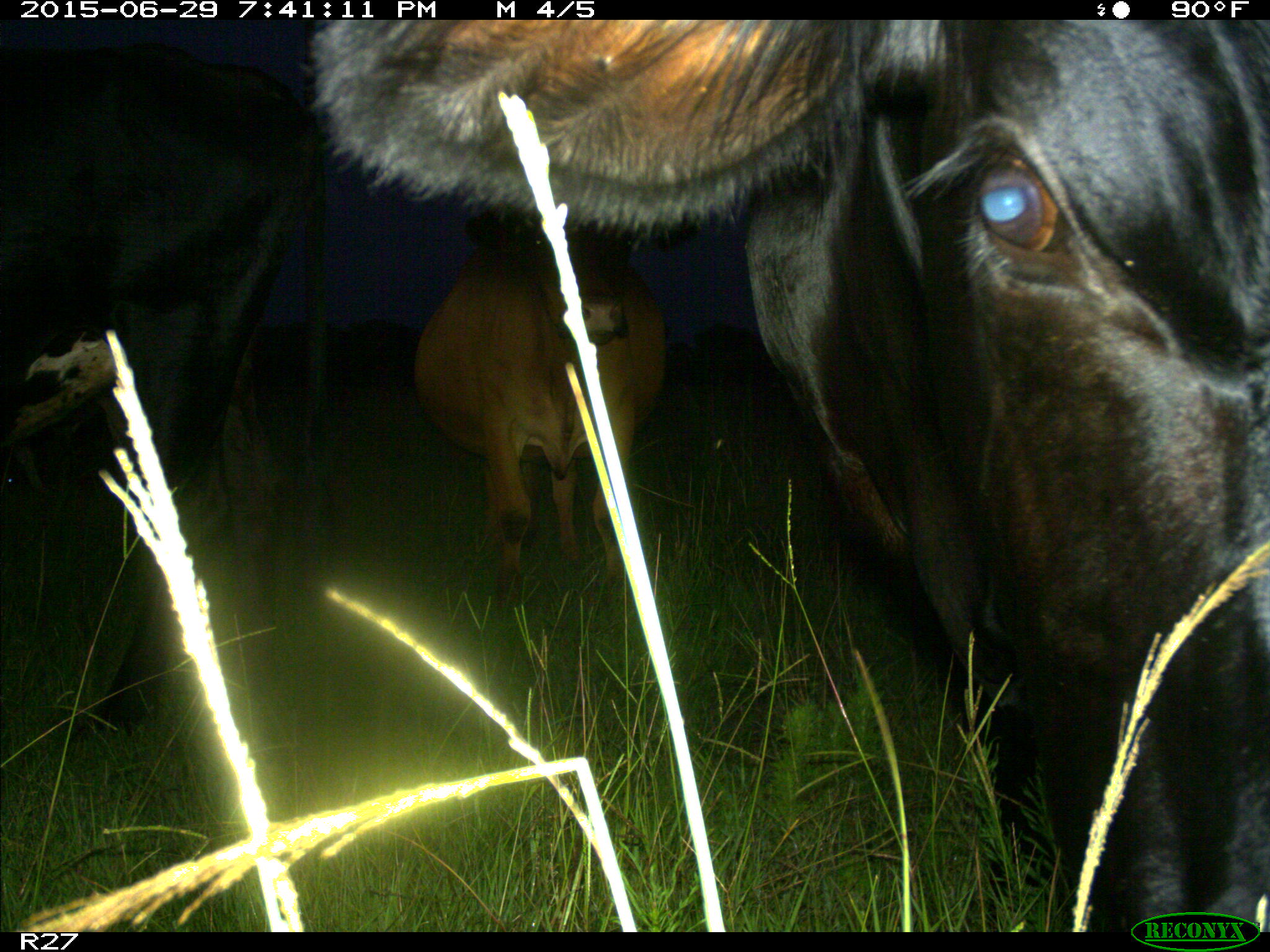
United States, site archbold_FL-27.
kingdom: Animalia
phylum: Chordata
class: Mammalia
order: Artiodactyla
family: Bovidae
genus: Bos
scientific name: Bos taurus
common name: domestic cow